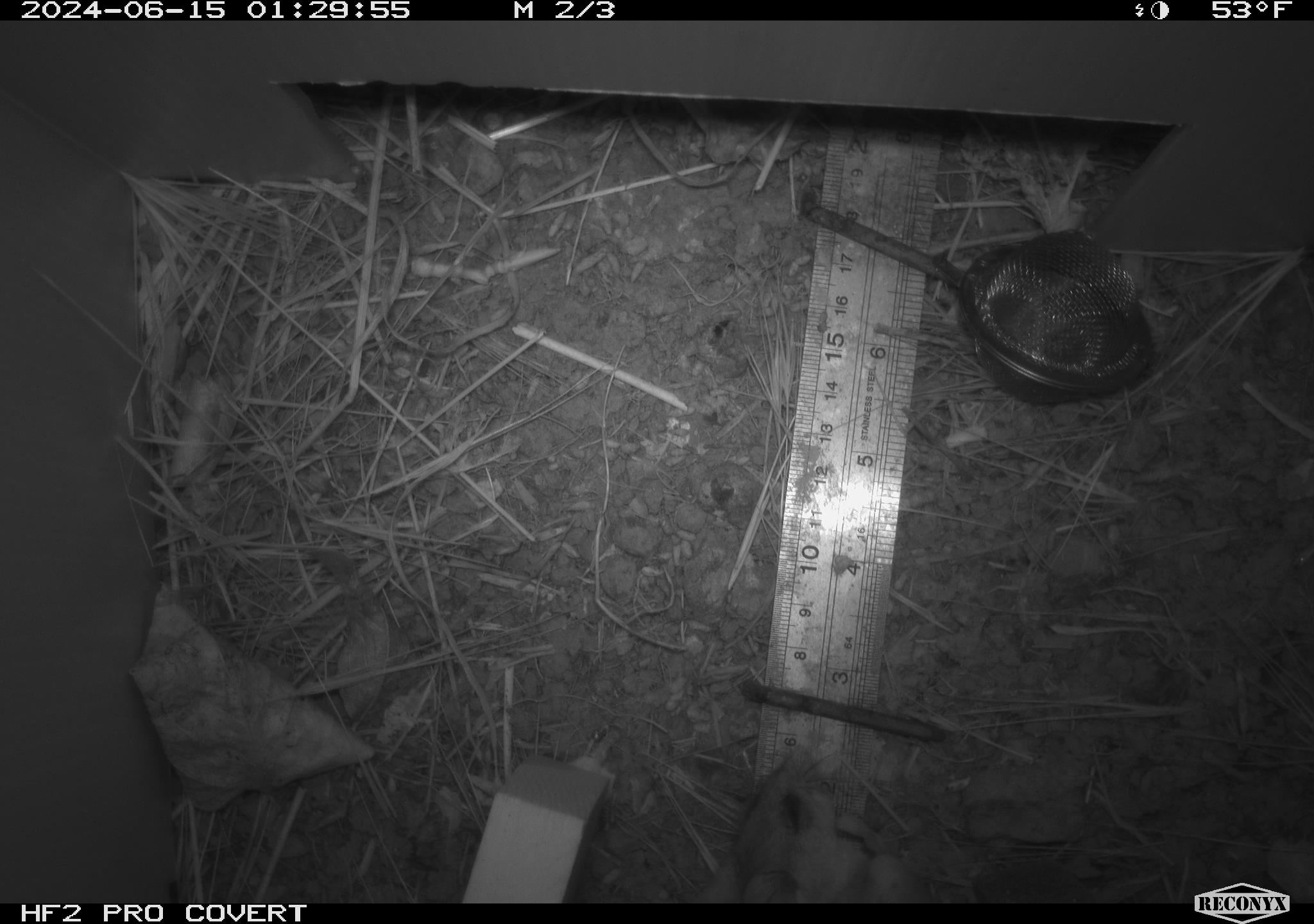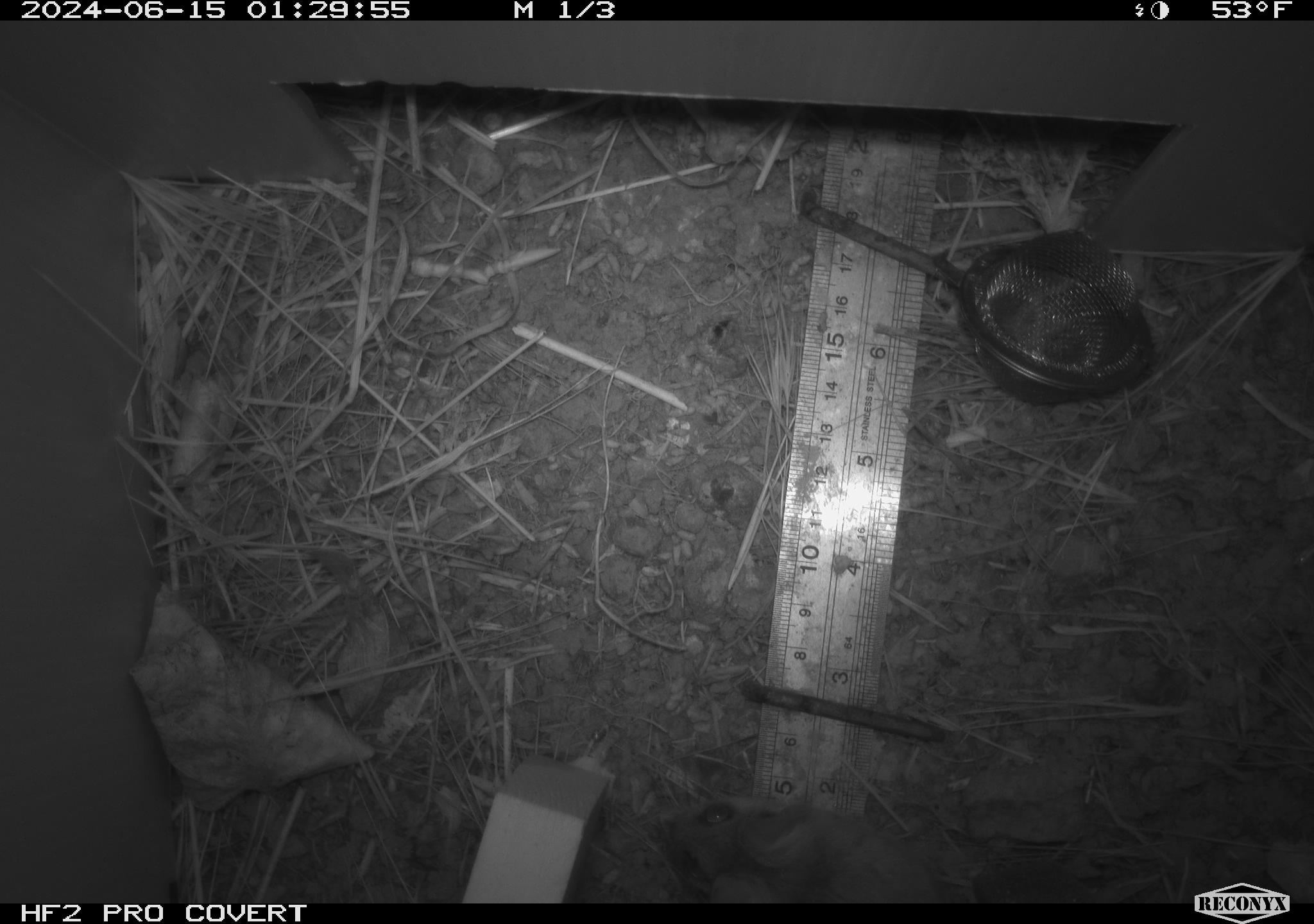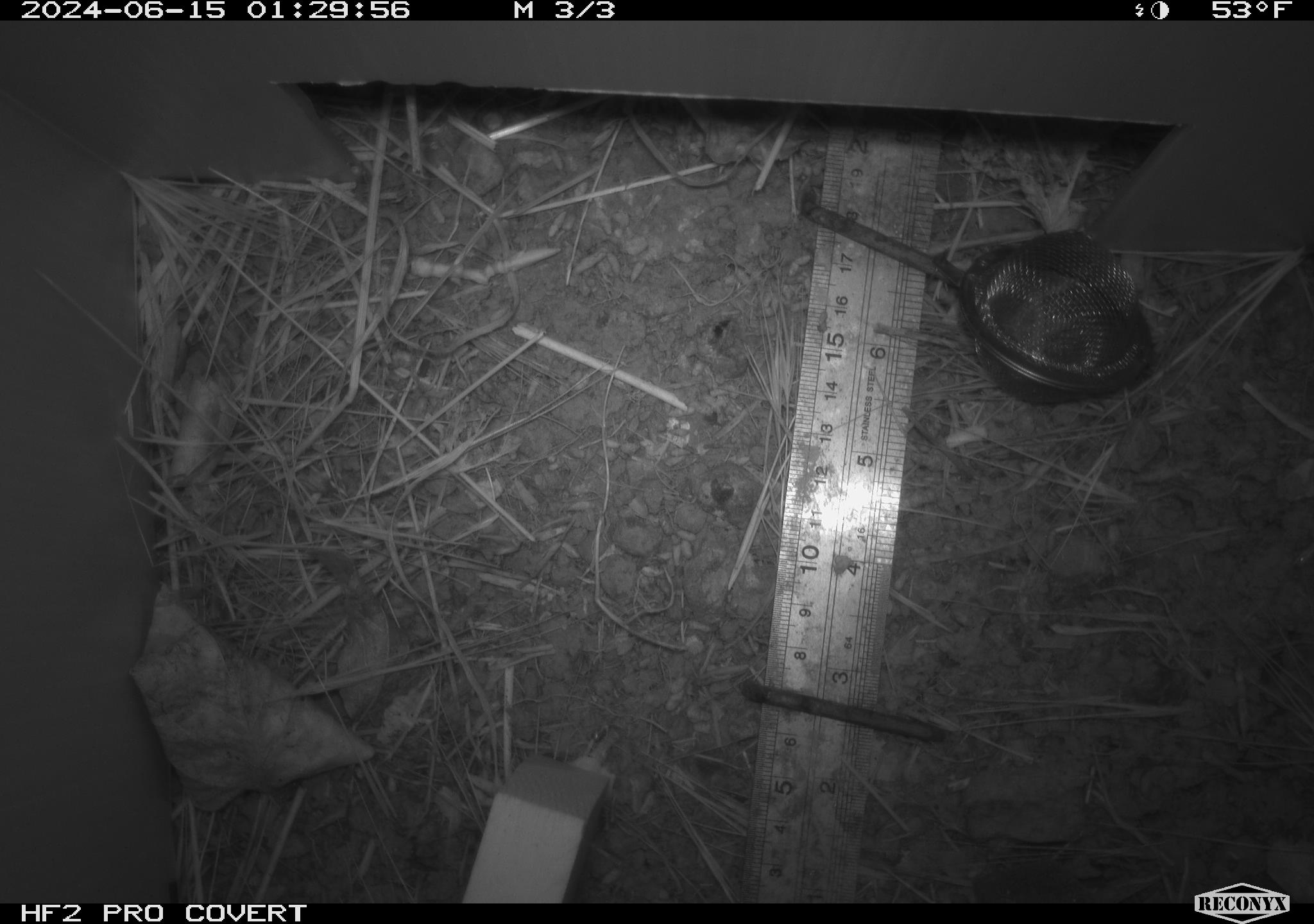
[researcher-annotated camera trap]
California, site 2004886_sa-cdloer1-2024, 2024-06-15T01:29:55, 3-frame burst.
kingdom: Animalia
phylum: Chordata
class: Mammalia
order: Rodentia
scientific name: Rodentia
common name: mouse species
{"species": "mouse species (Rodentia)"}